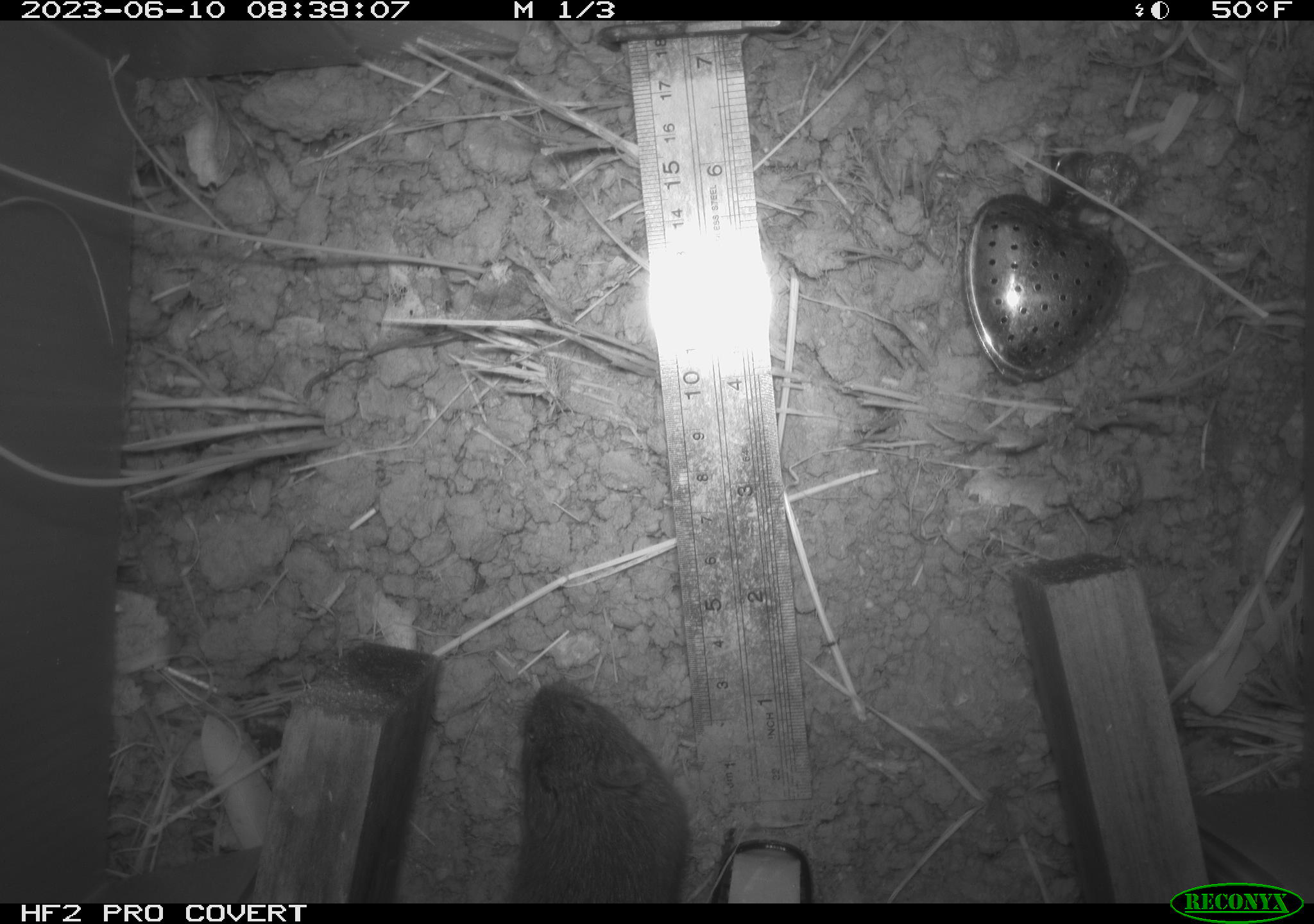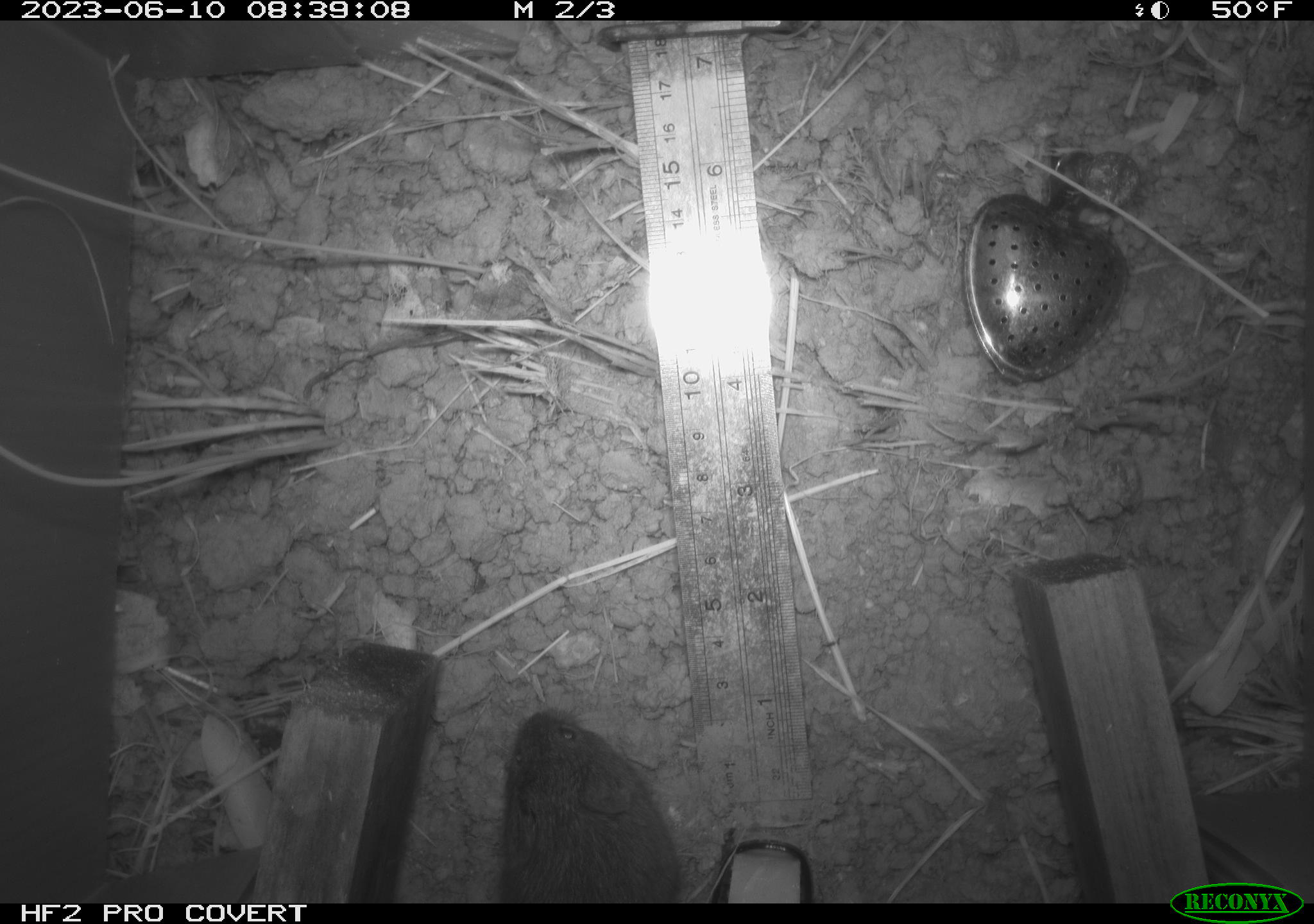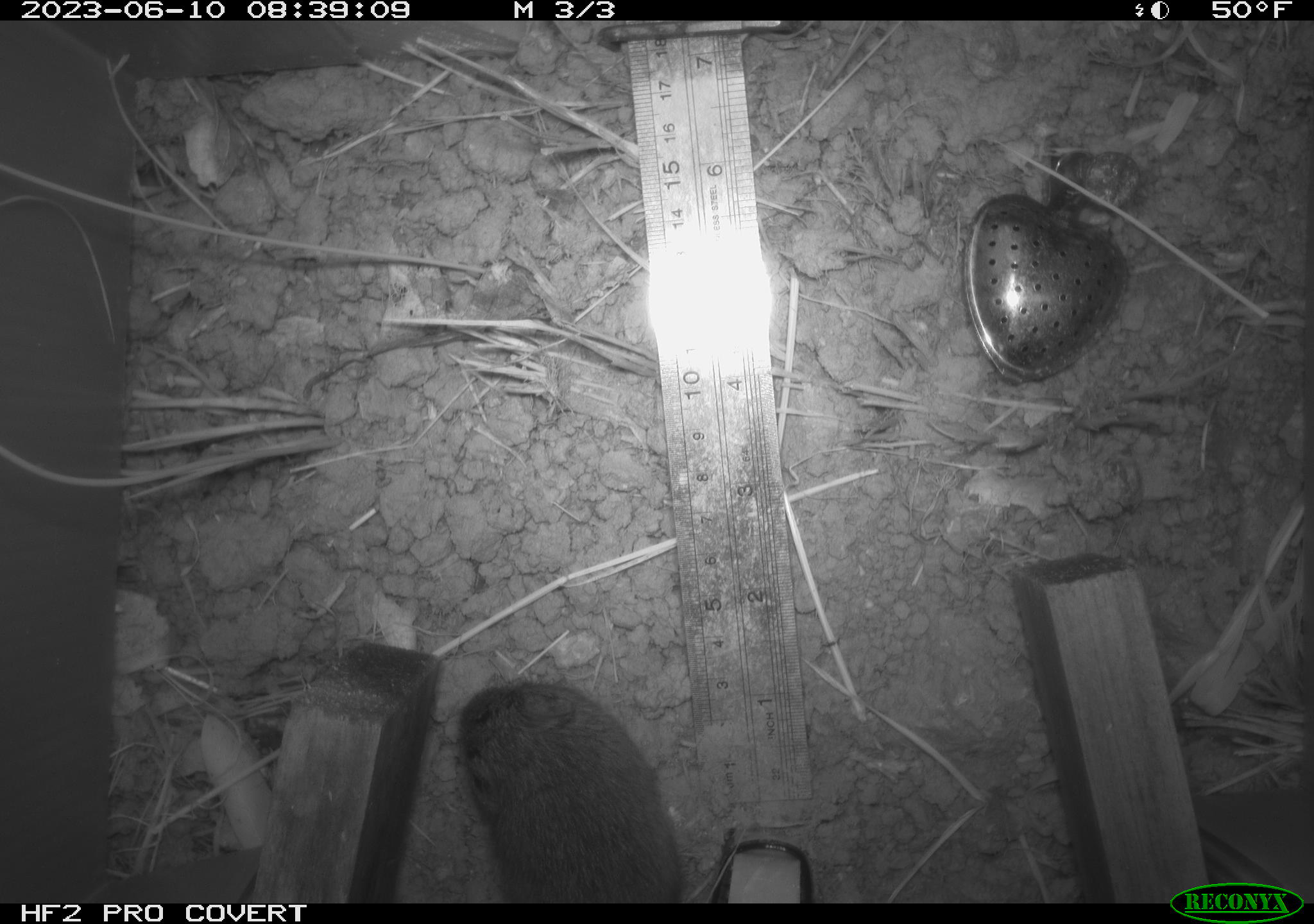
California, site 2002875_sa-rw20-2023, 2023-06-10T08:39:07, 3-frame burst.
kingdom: Animalia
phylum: Chordata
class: Mammalia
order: Rodentia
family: Cricetidae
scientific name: Arvicolinae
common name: voles, lemmings, and muskrats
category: arvicolinae subfamily